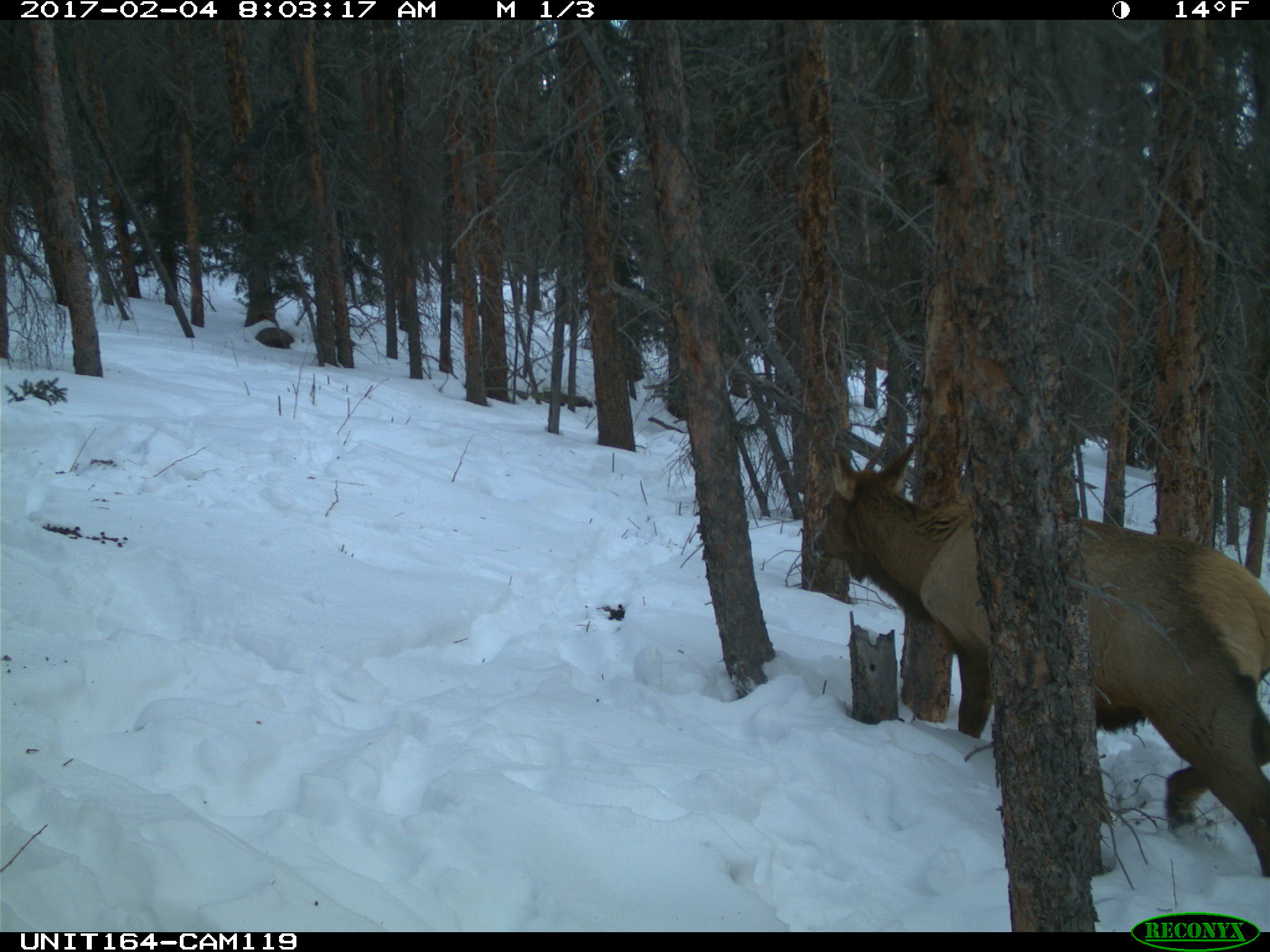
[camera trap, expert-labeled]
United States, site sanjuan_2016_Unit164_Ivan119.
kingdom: Animalia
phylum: Chordata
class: Mammalia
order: Artiodactyla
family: Cervidae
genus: Cervus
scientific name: Cervus elaphus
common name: red deer